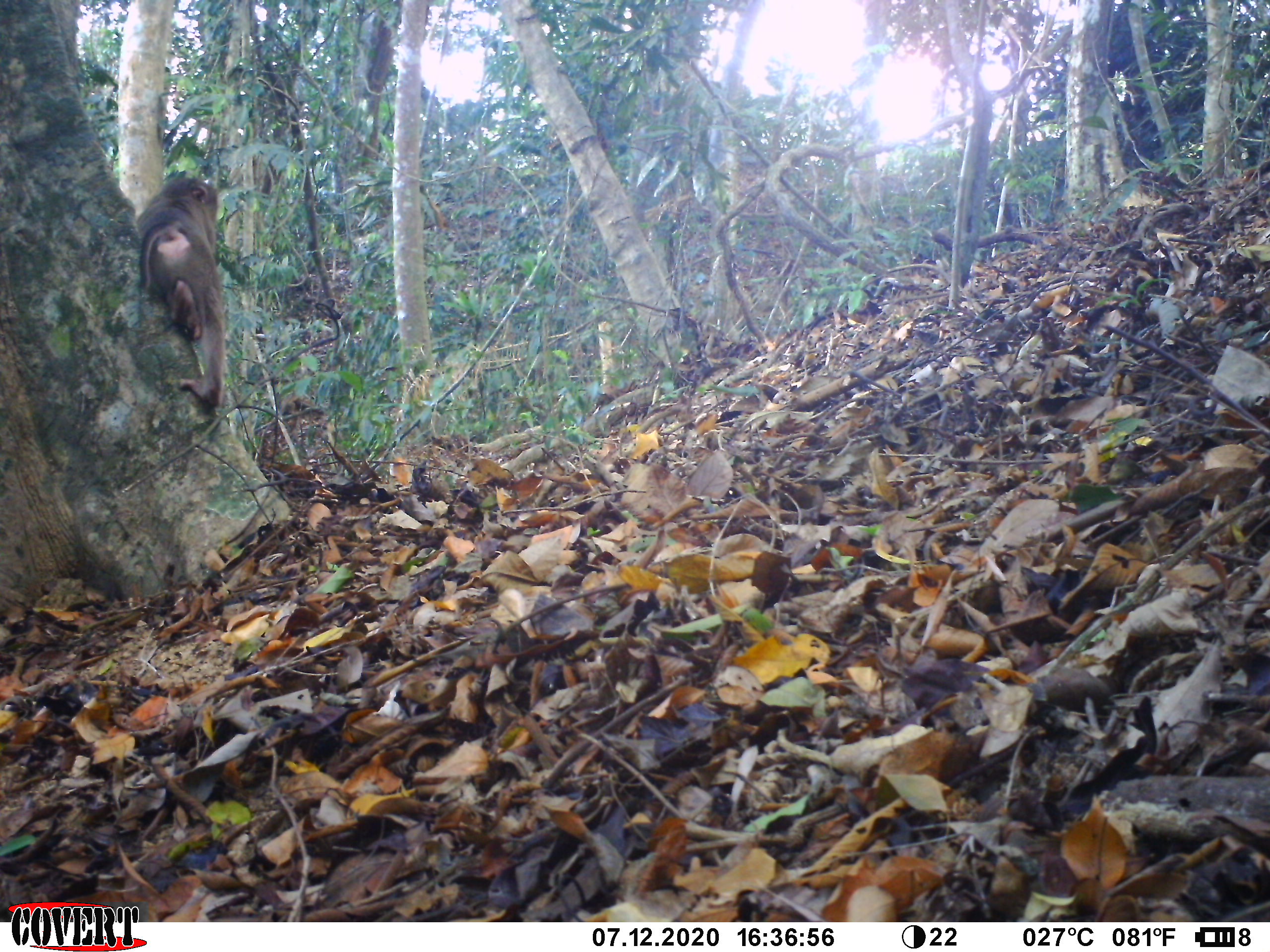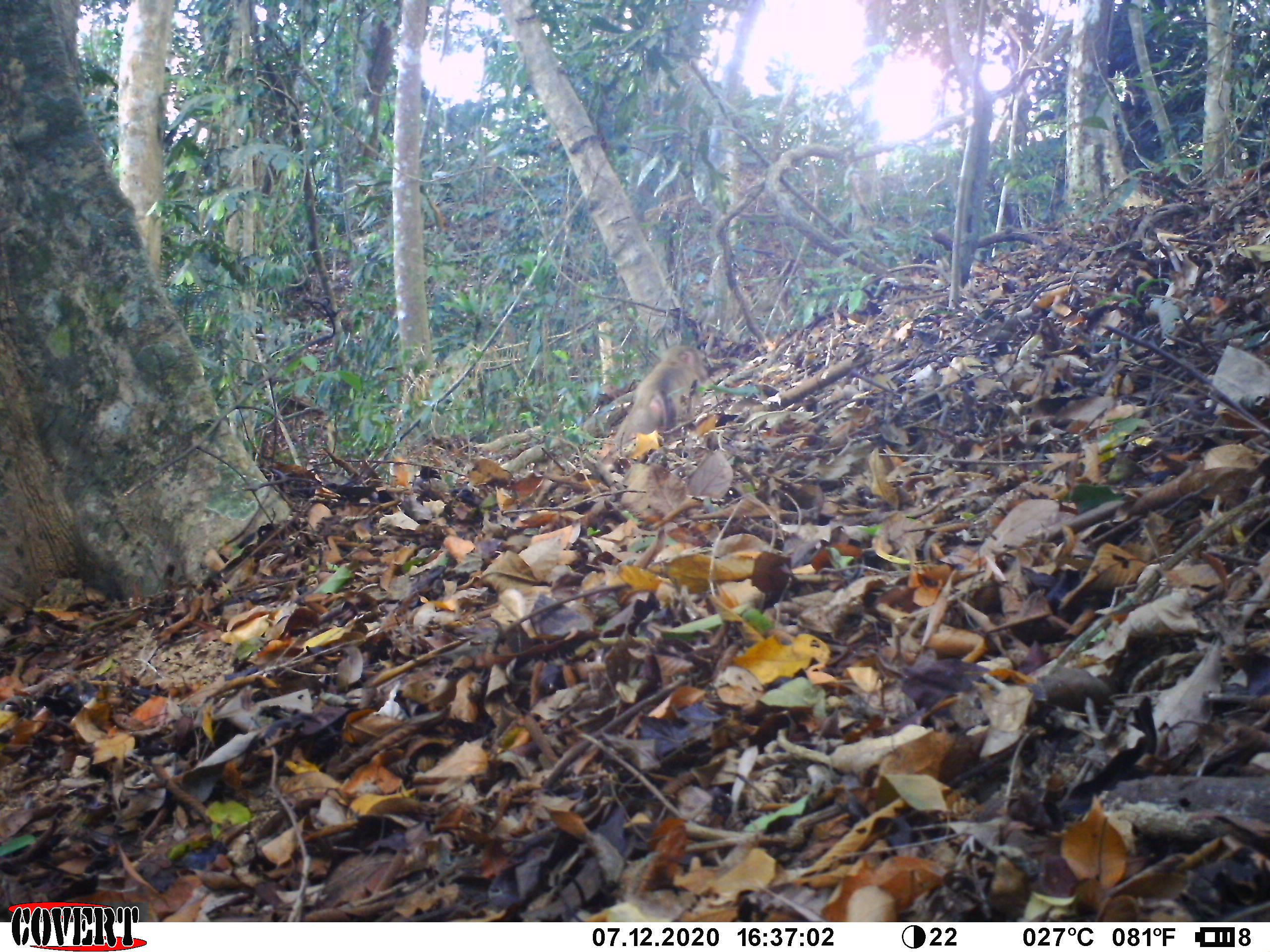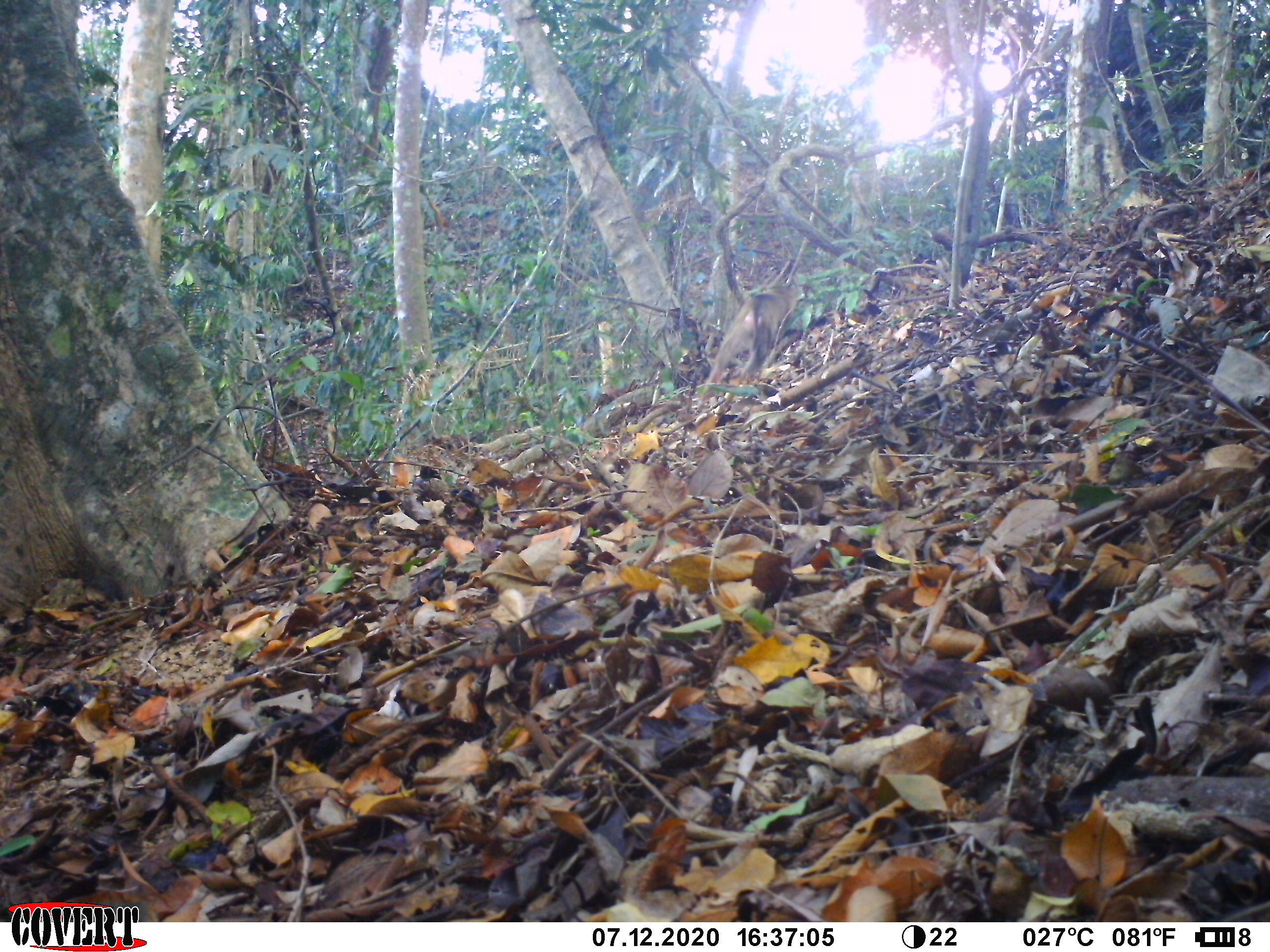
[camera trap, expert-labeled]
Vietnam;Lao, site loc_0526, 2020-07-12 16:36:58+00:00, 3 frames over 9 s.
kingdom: Animalia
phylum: Chordata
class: Mammalia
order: Primates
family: Cercopithecidae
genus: Macaca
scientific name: Macaca nemestrina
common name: pig-tailed macaque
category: pig tailed macaque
Pig tailed macaque (pig-tailed macaque) (Macaca nemestrina). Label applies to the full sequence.